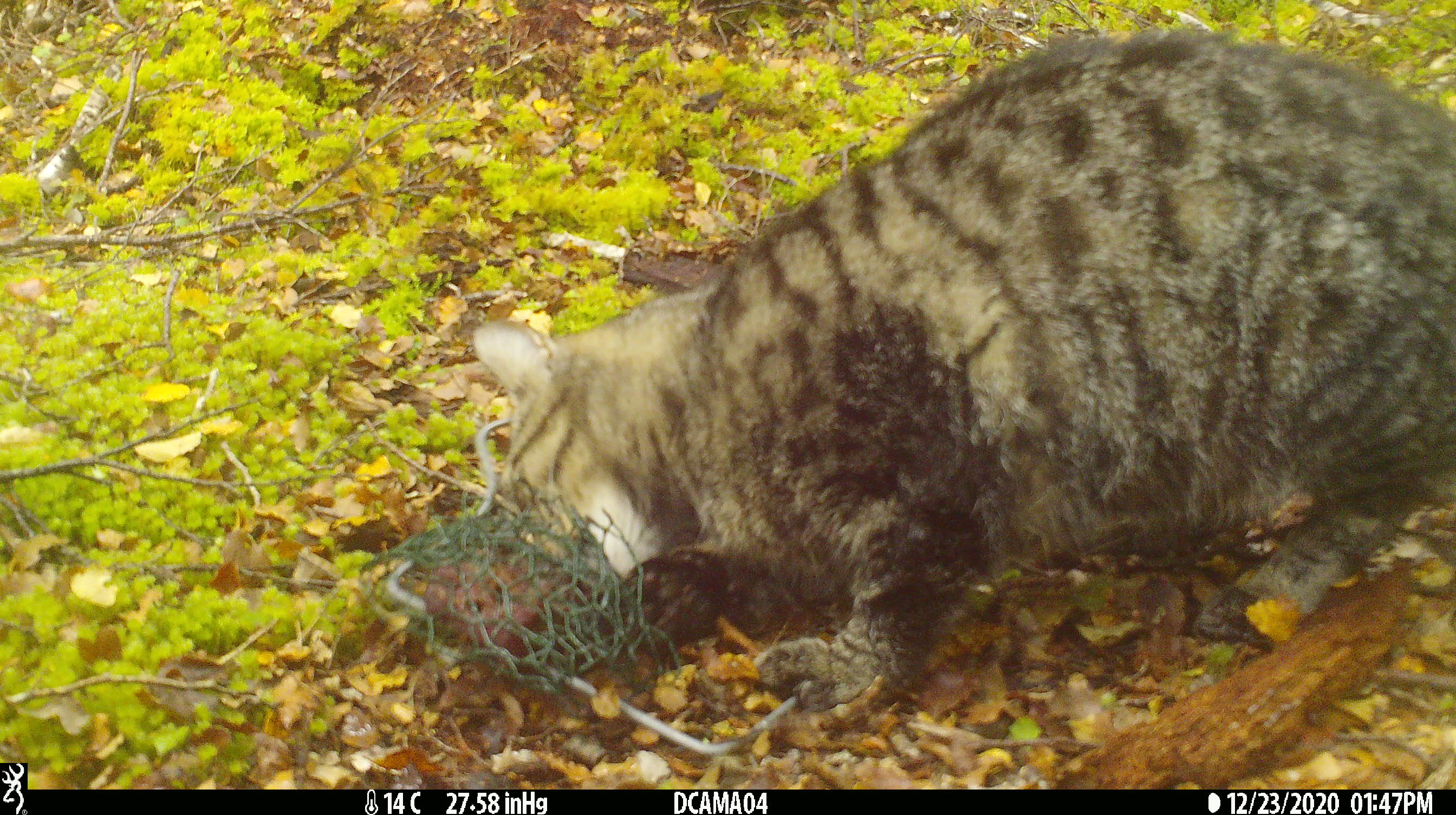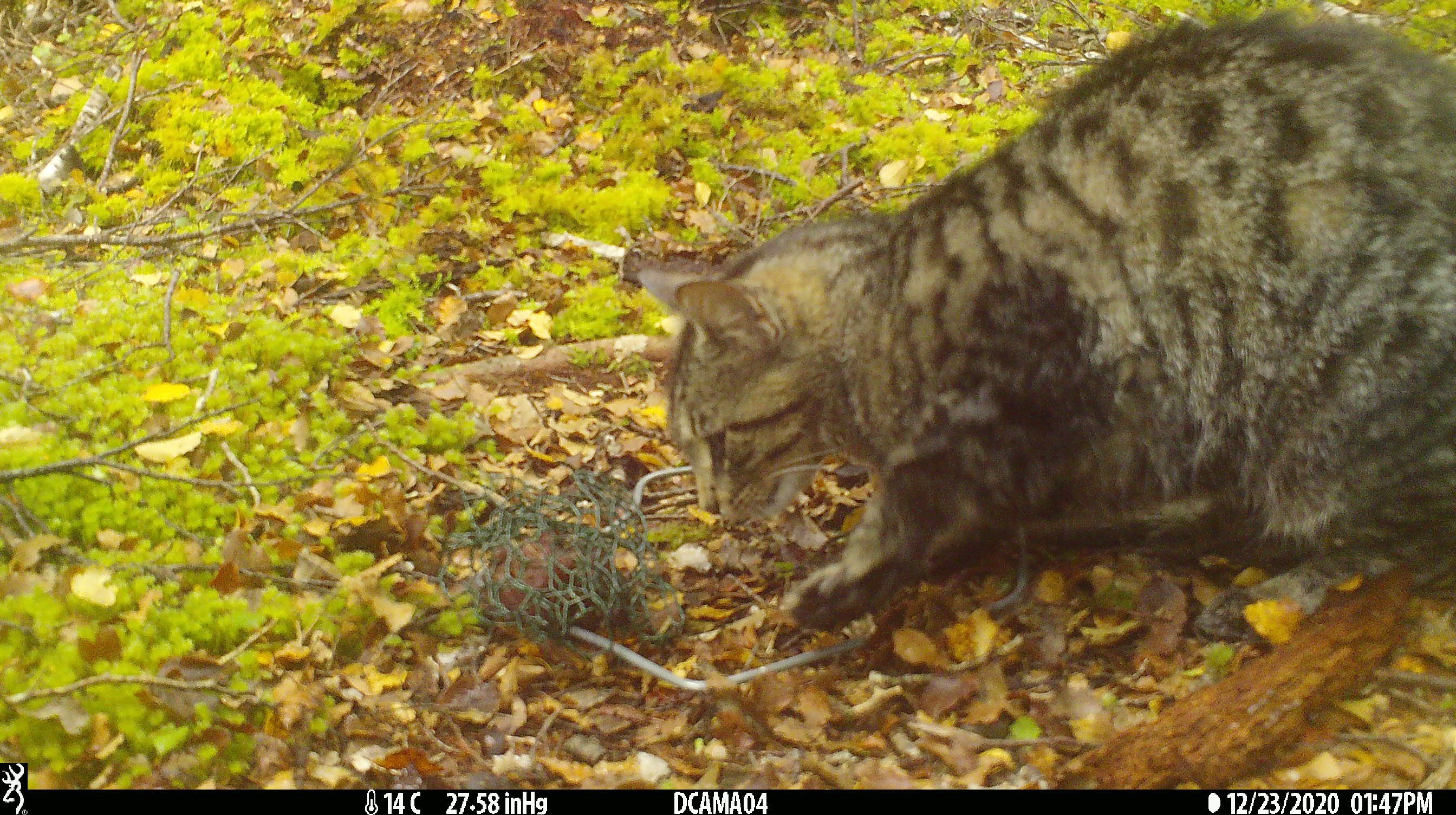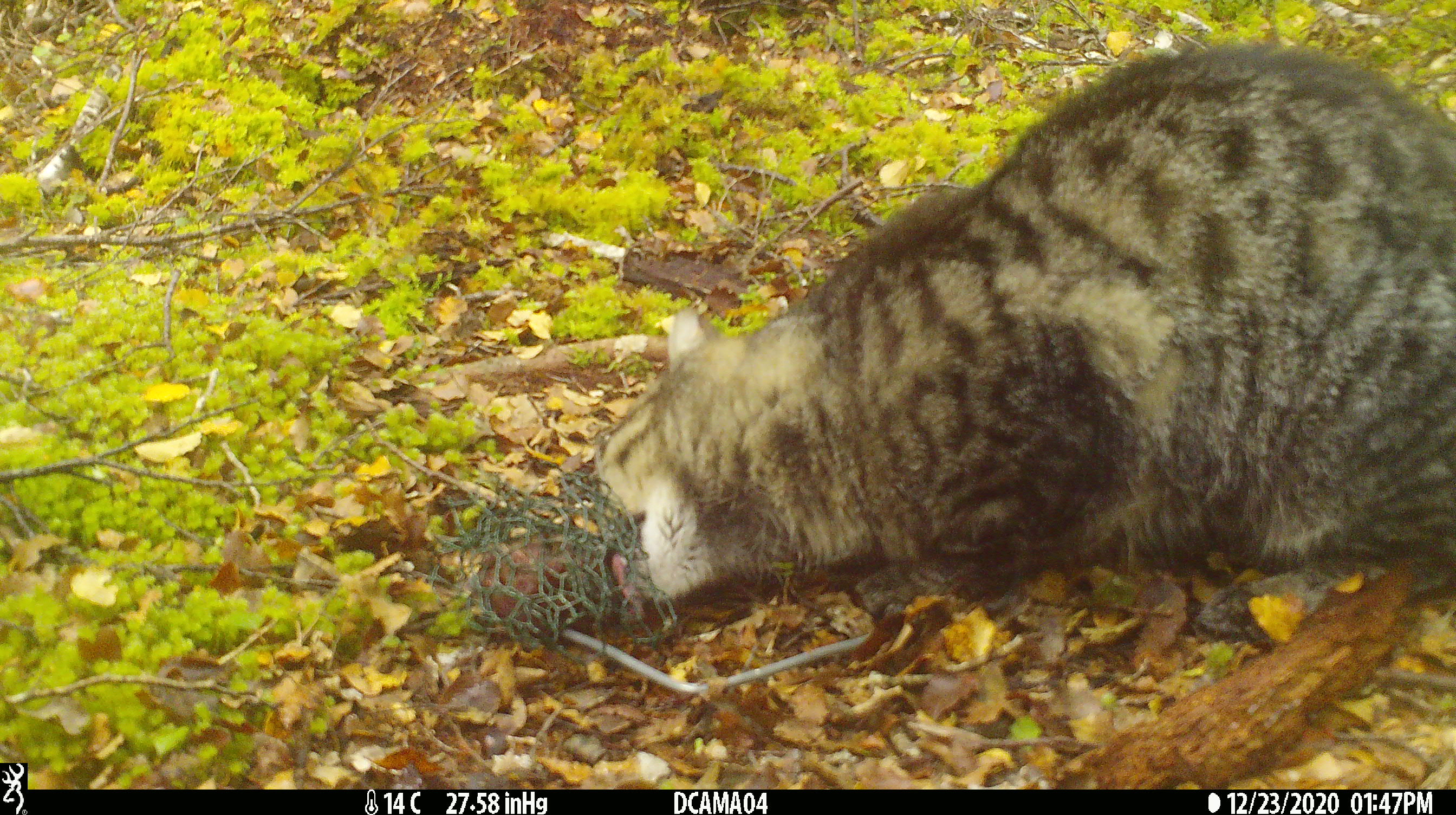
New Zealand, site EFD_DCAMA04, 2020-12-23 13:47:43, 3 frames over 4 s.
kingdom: Animalia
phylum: Chordata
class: Mammalia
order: Carnivora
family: Felidae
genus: Felis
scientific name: Felis catus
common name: domestic cat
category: cat